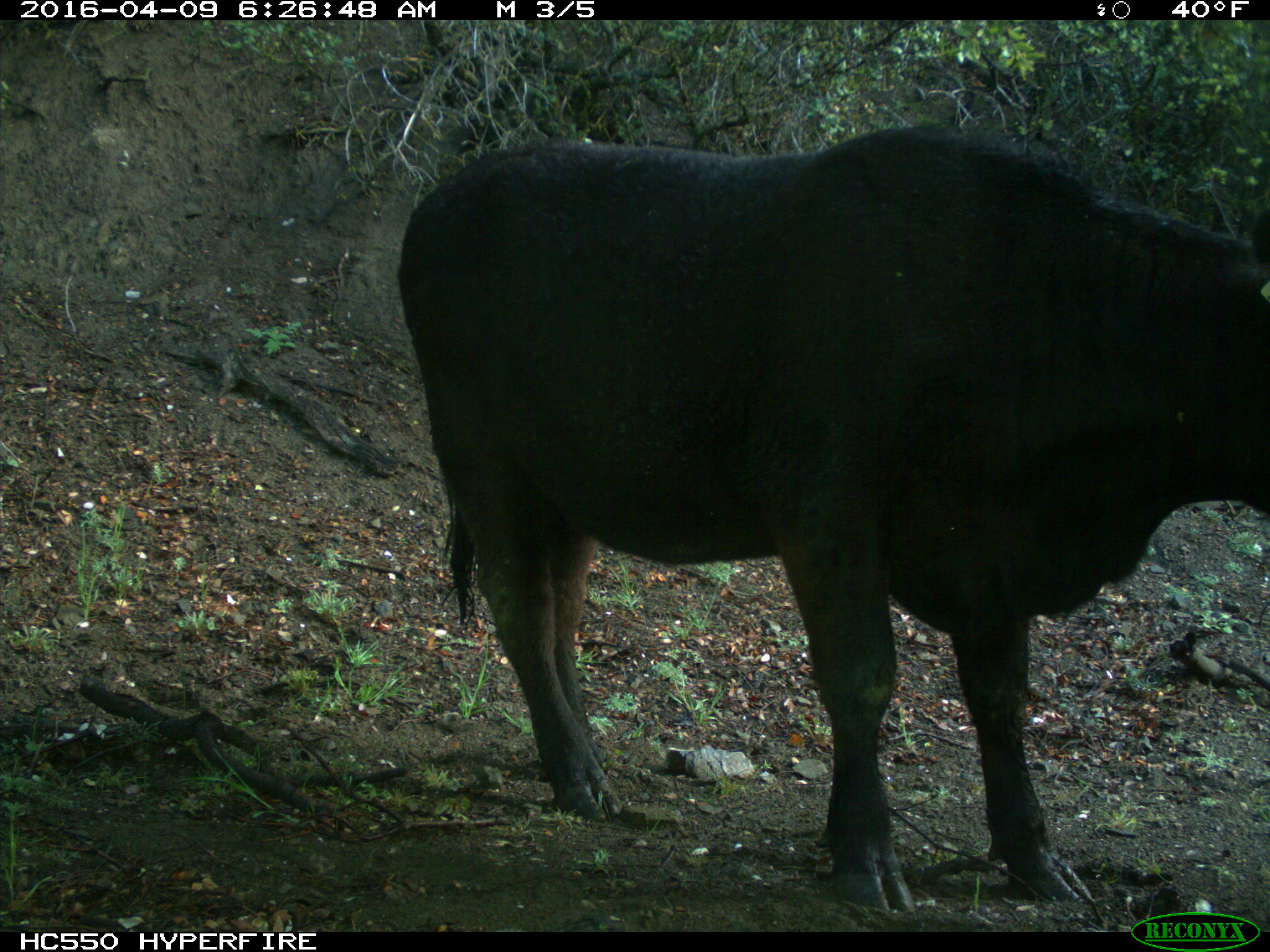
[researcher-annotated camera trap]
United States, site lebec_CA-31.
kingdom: Animalia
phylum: Chordata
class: Mammalia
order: Artiodactyla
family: Bovidae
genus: Bos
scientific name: Bos taurus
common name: domestic cow